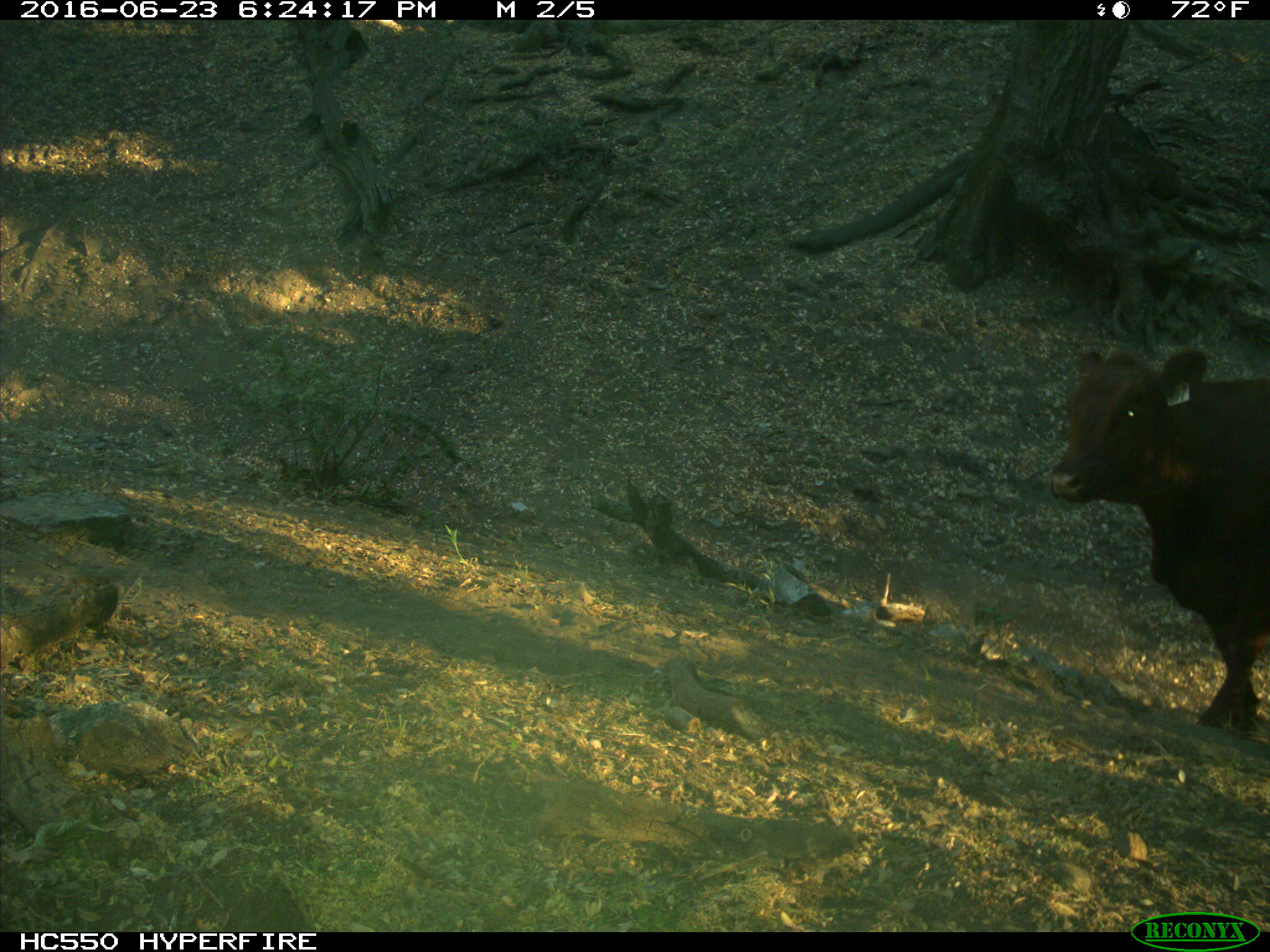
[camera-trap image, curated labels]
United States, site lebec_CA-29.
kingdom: Animalia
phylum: Chordata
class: Mammalia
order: Artiodactyla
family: Bovidae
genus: Bos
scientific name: Bos taurus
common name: domestic cow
Bos taurus (domestic cow).